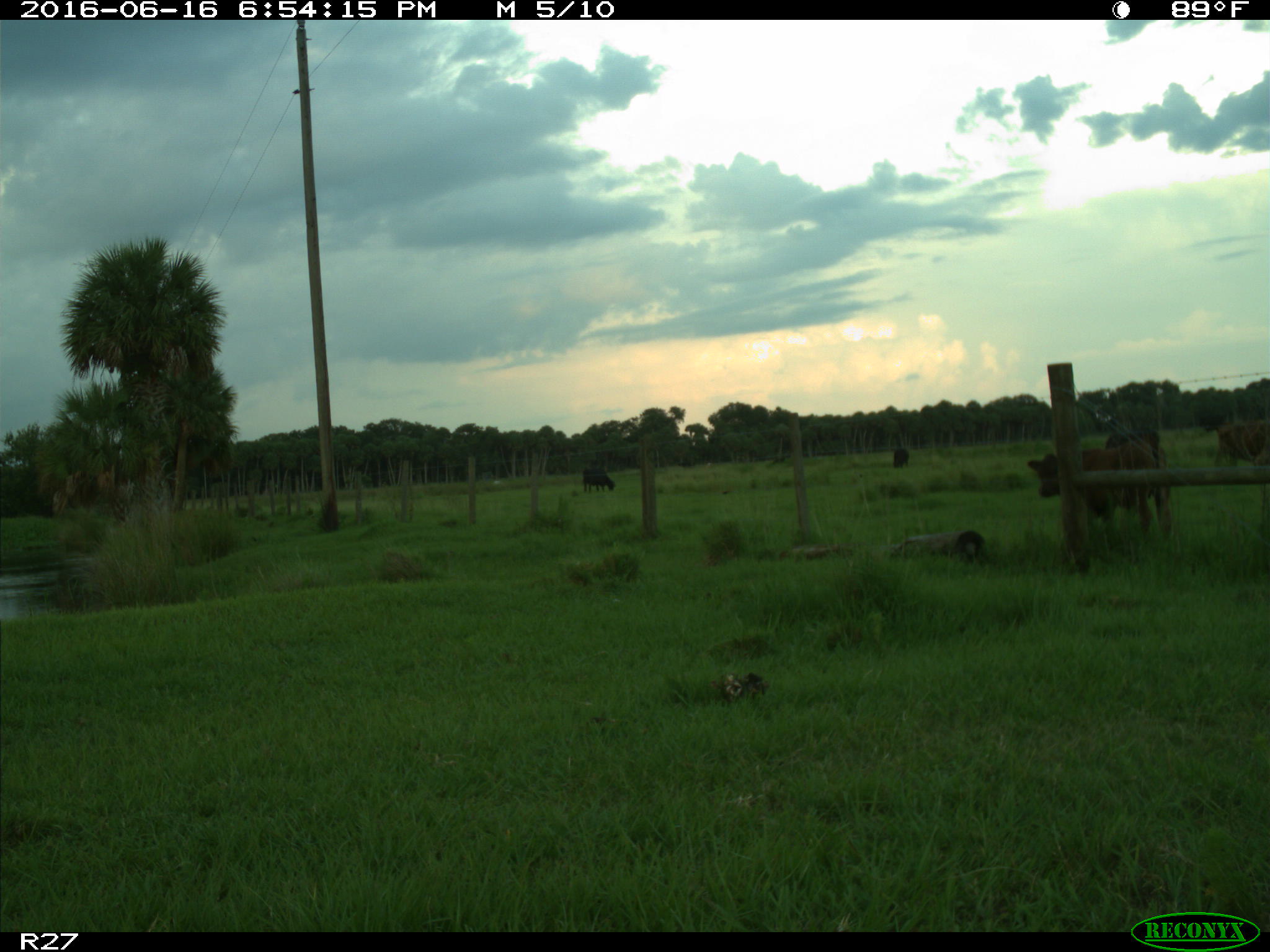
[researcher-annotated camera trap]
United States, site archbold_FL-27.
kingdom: Animalia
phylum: Chordata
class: Mammalia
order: Artiodactyla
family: Bovidae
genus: Bos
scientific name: Bos taurus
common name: domestic cow